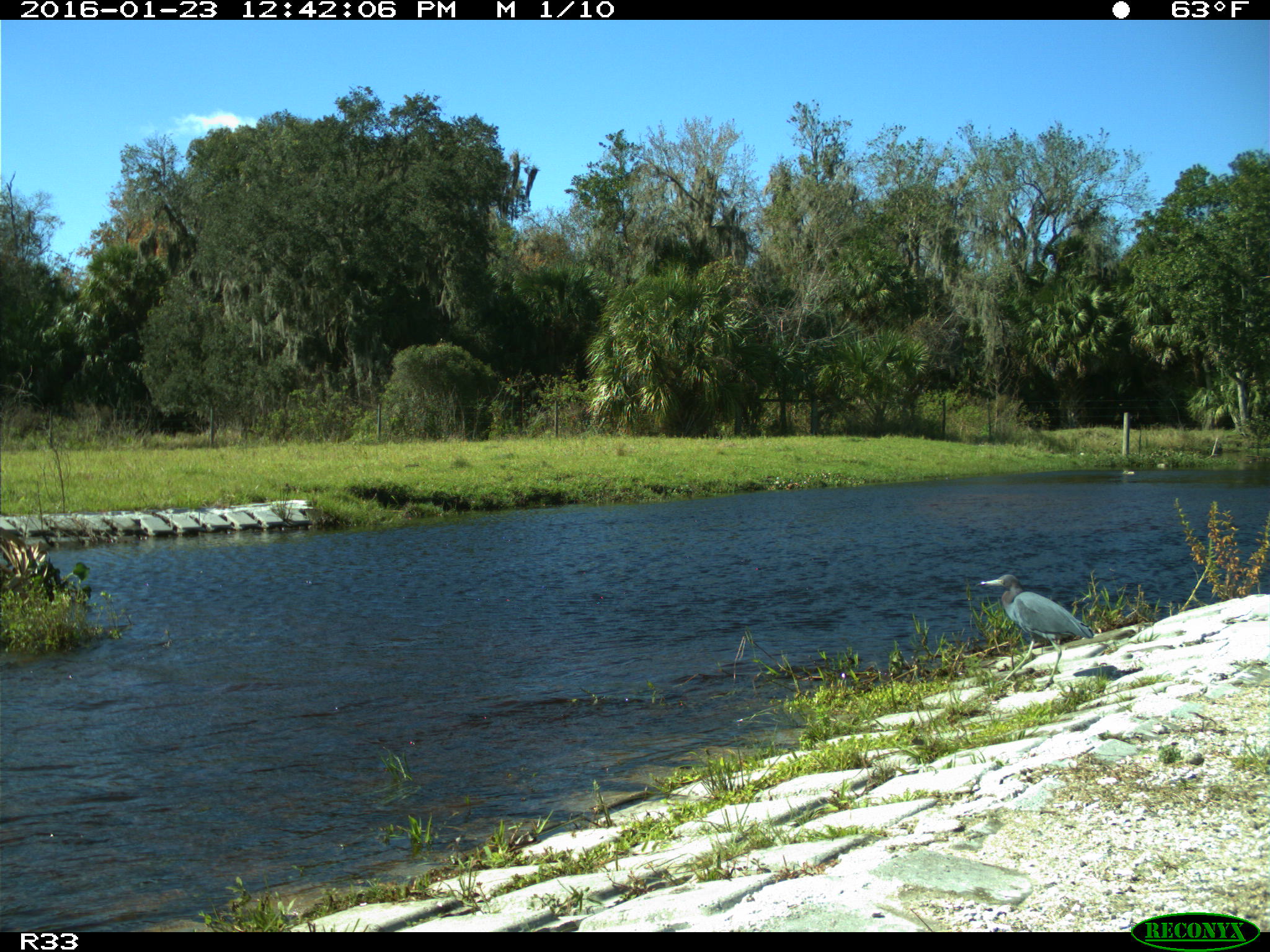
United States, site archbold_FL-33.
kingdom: Animalia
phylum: Chordata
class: Aves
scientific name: Aves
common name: birds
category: unidentified bird